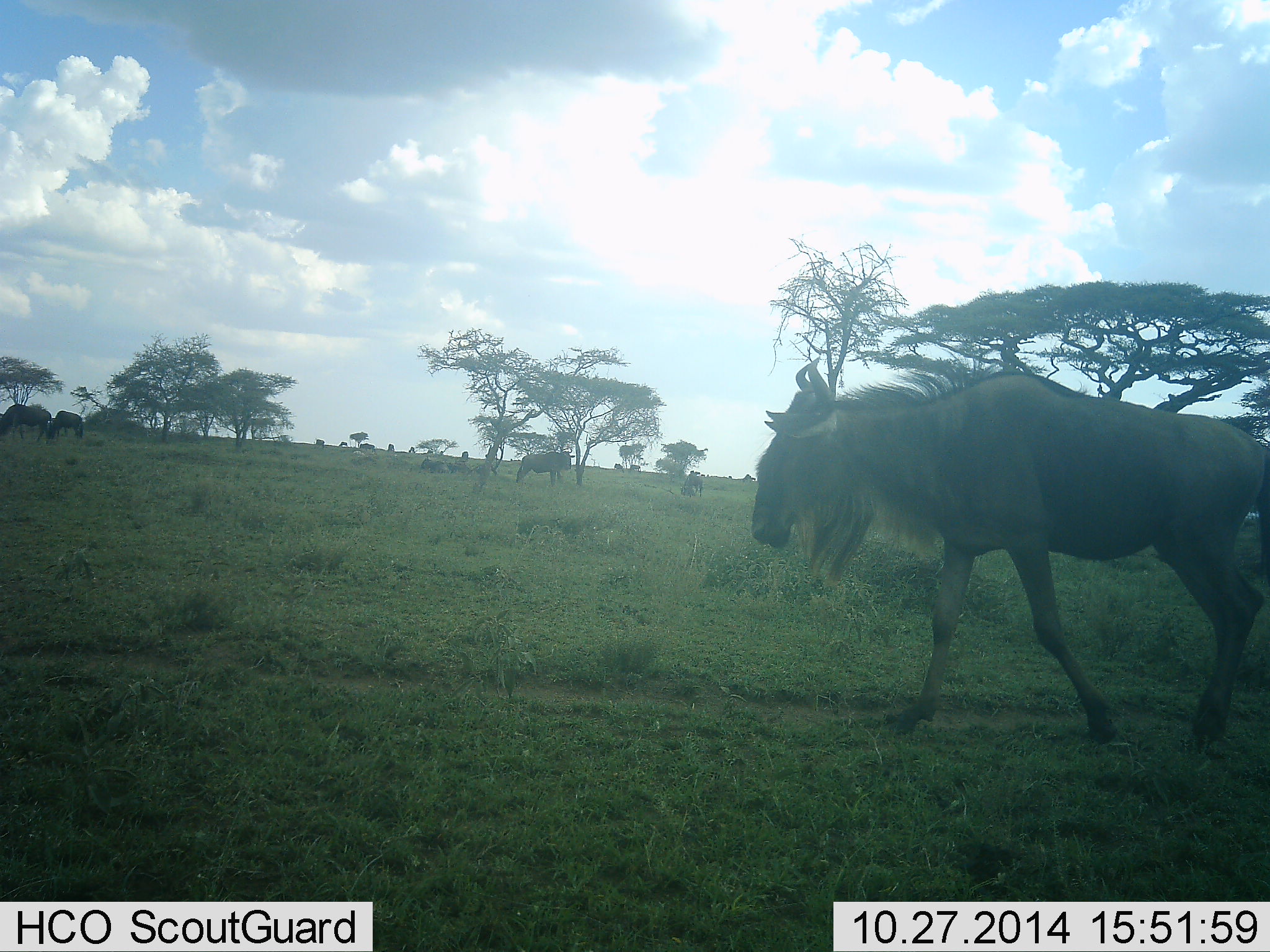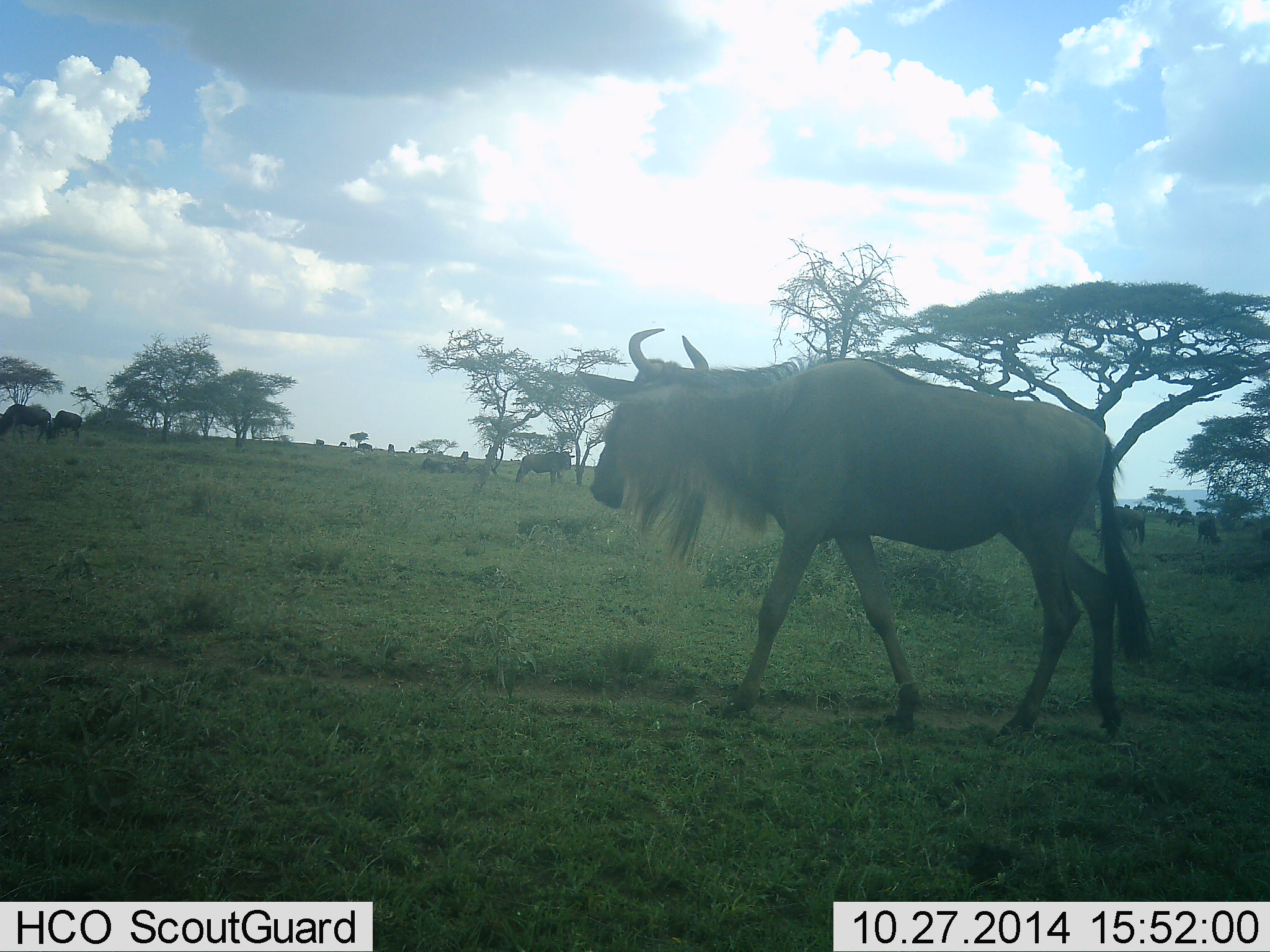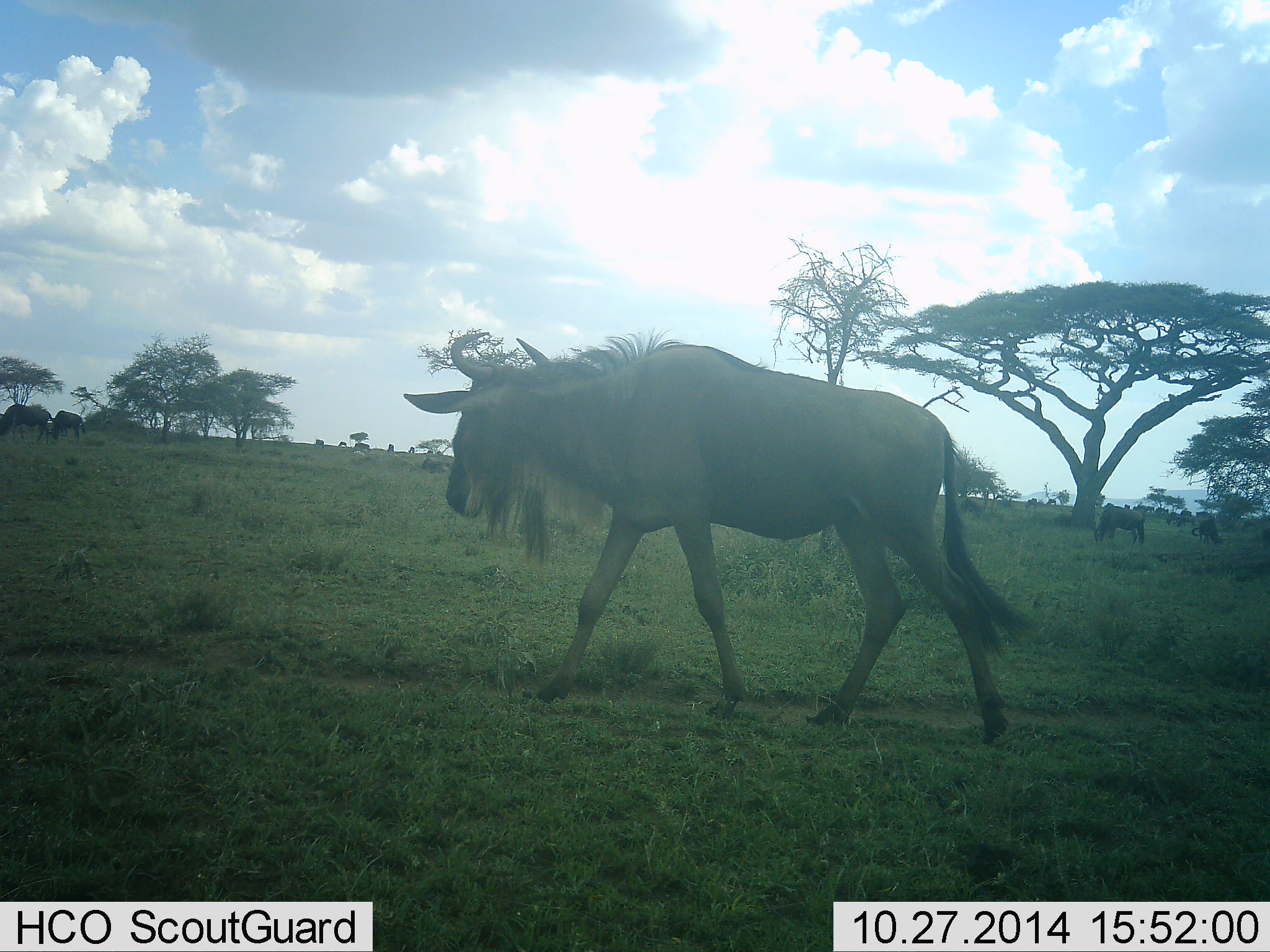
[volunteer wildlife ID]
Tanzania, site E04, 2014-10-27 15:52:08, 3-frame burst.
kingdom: Animalia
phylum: Chordata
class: Mammalia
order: Artiodactyla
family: Bovidae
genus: Connochaetes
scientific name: Connochaetes taurinus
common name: blue wildebeest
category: wildebeest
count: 6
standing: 50%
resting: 0%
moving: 90%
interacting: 0%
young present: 0%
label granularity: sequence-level